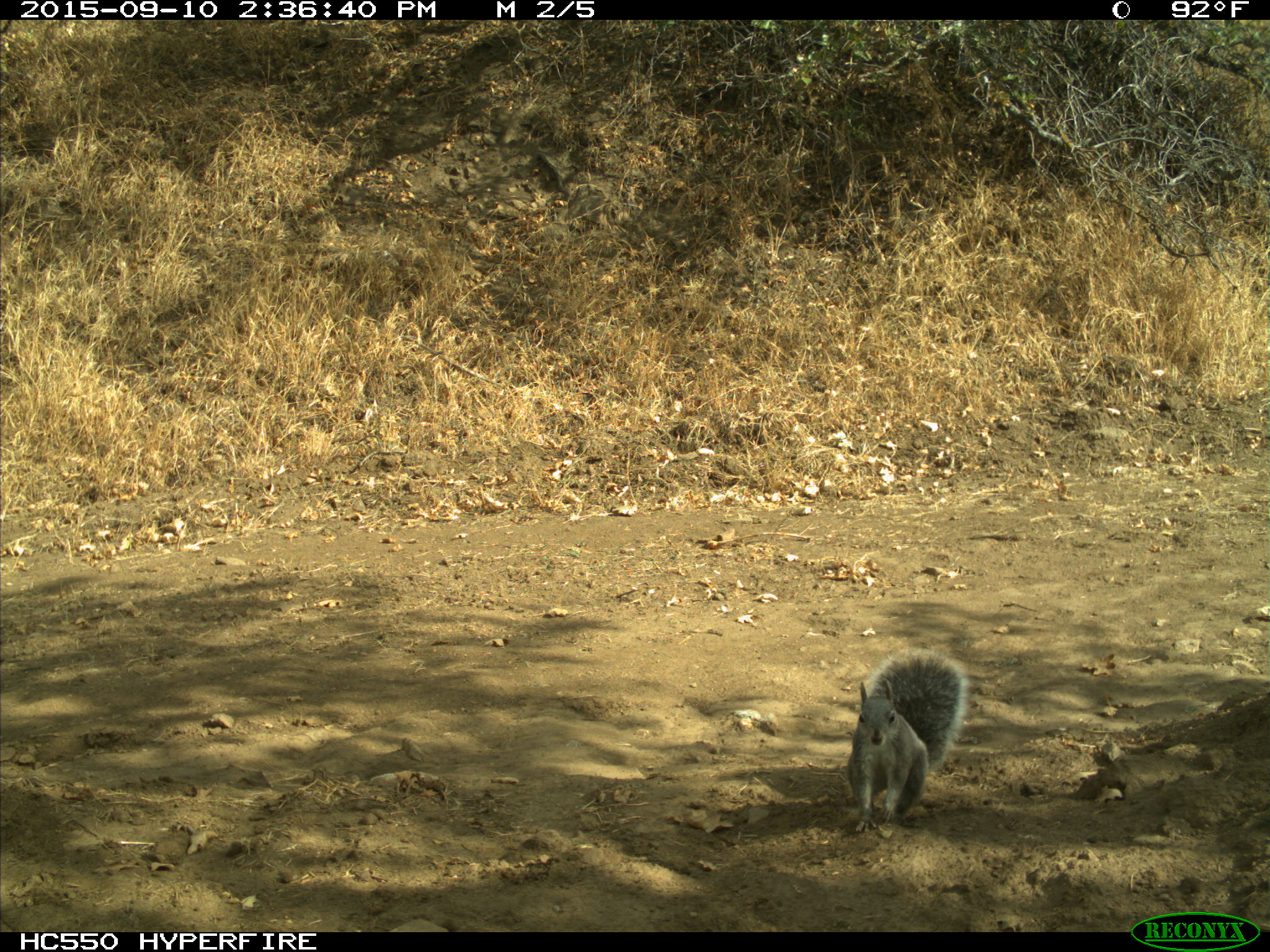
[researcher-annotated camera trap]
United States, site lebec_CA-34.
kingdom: Animalia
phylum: Chordata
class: Mammalia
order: Rodentia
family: Sciuridae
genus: Sciurus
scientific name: Sciurus carolinensis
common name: eastern gray squirrel